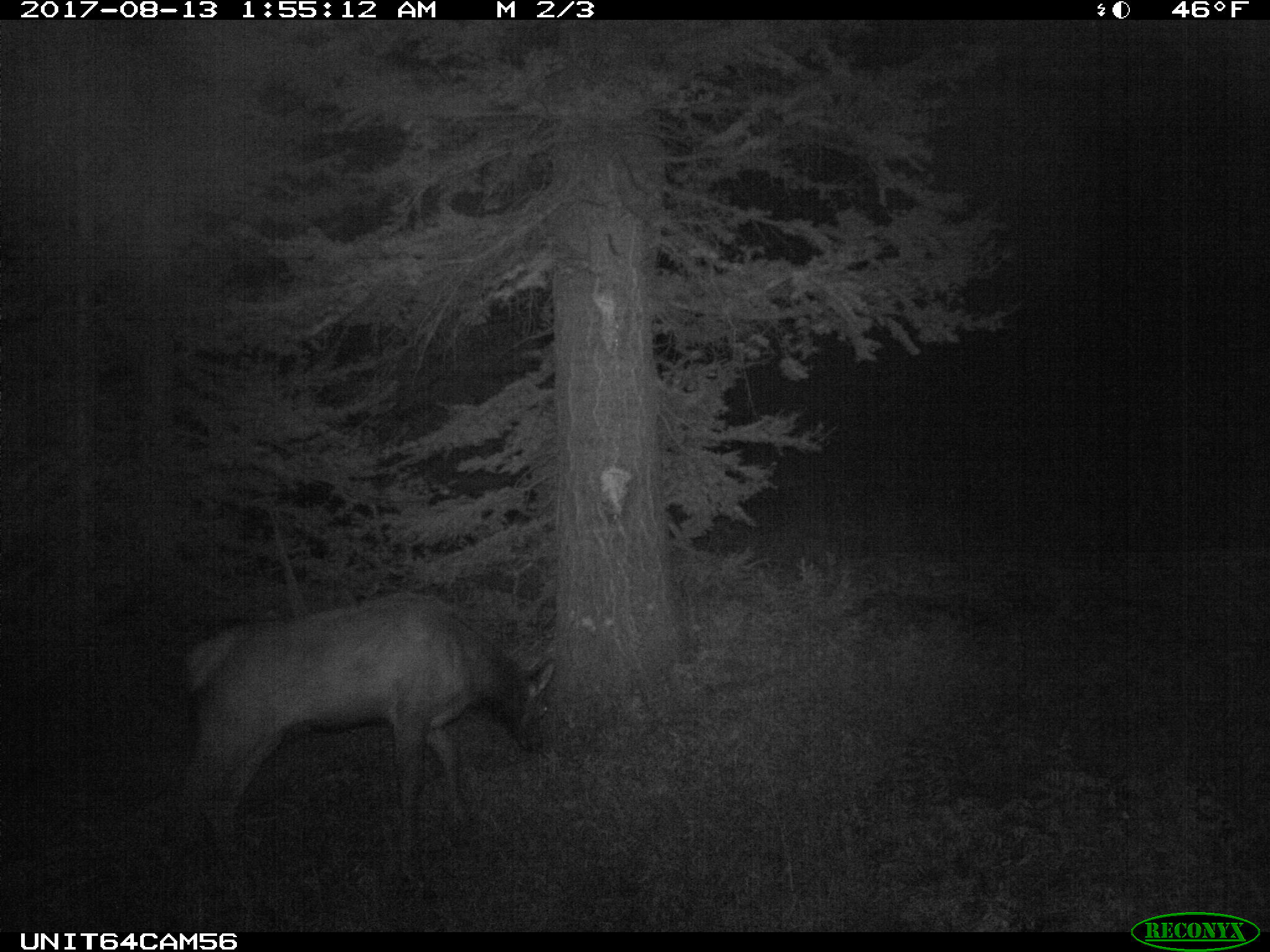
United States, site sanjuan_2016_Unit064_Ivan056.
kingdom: Animalia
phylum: Chordata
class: Mammalia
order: Artiodactyla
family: Cervidae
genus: Cervus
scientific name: Cervus elaphus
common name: red deer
Cervus elaphus (red deer).